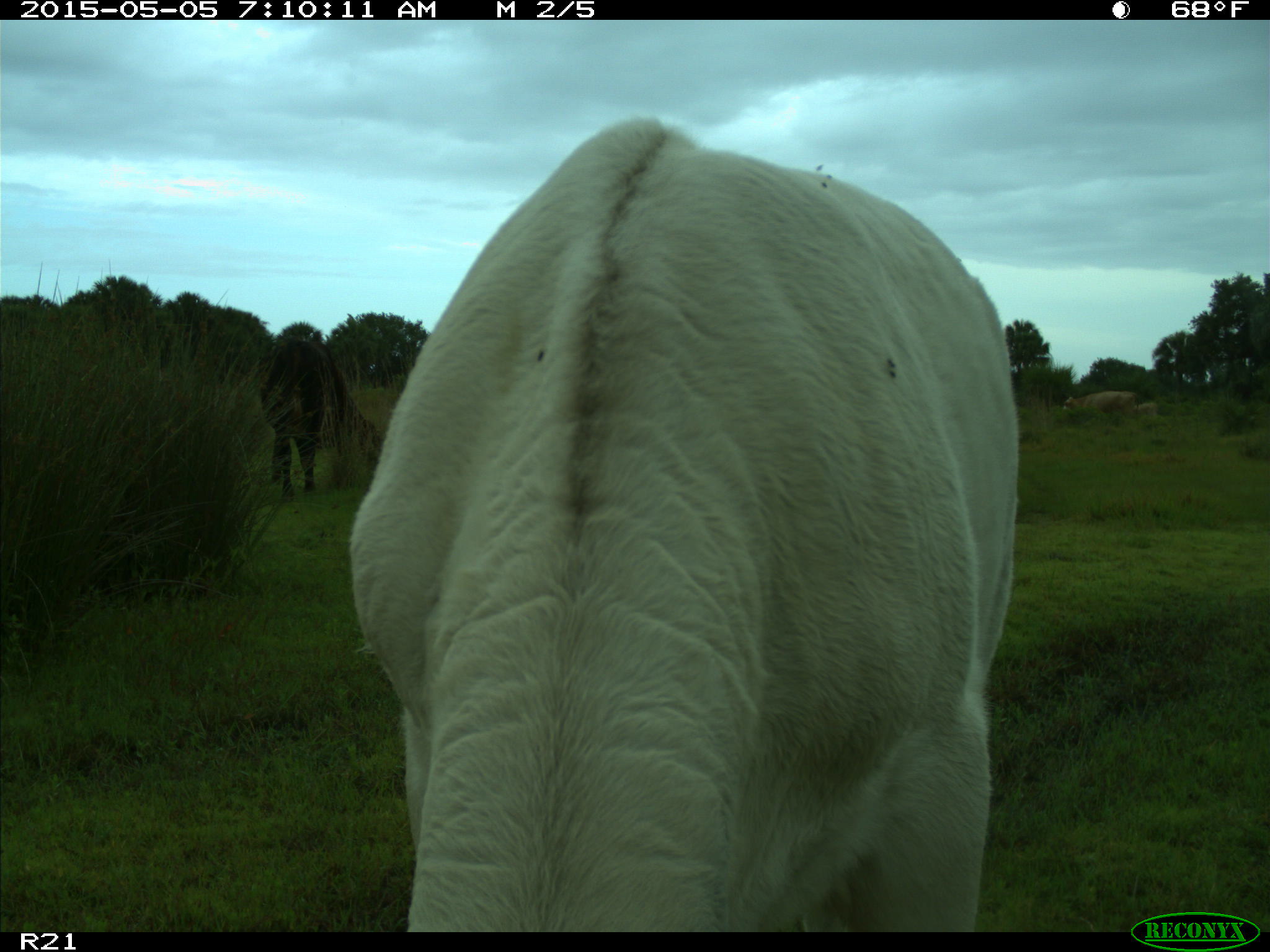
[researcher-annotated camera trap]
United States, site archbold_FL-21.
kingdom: Animalia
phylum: Chordata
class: Mammalia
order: Artiodactyla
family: Bovidae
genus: Bos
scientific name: Bos taurus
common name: domestic cow